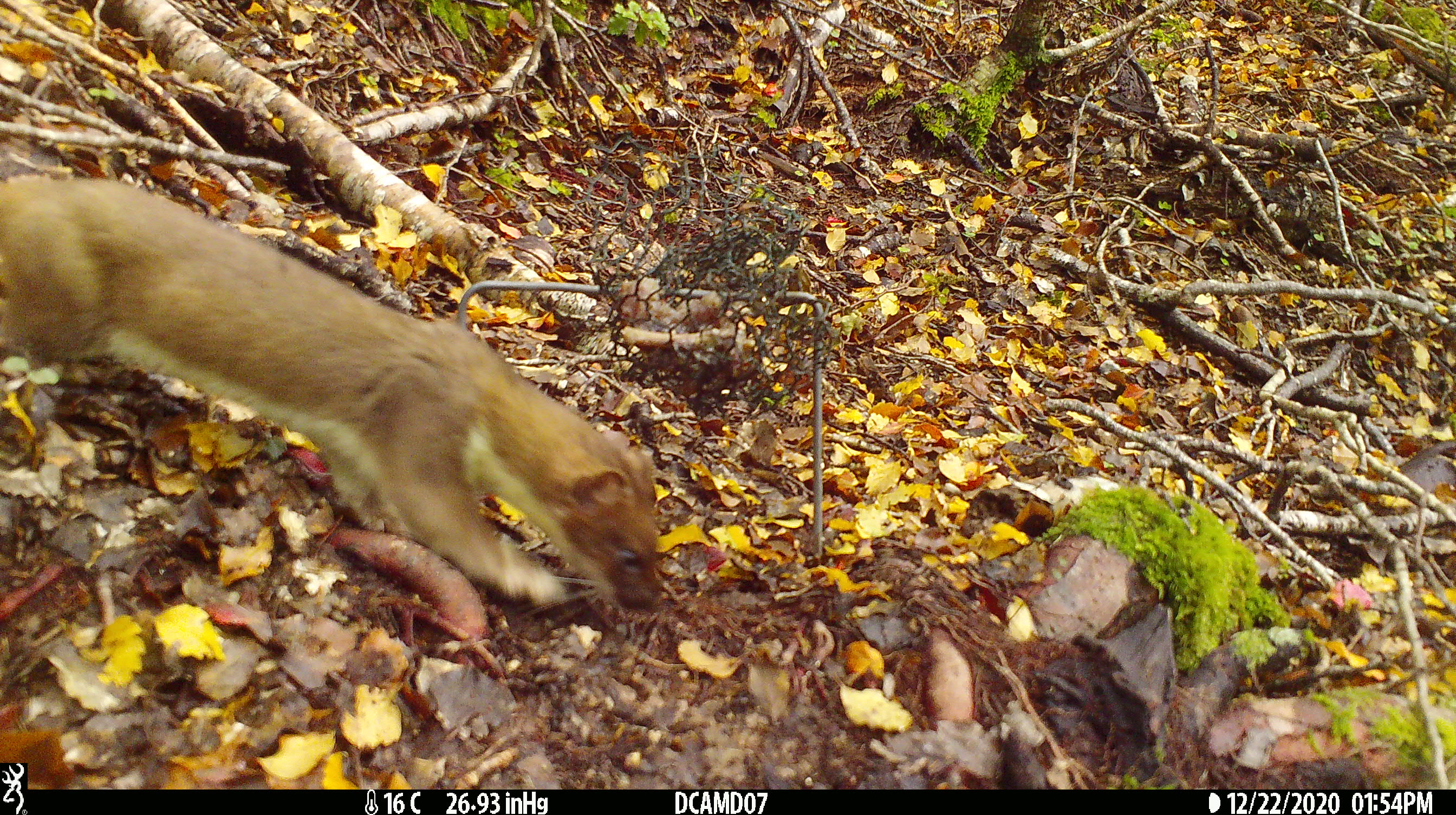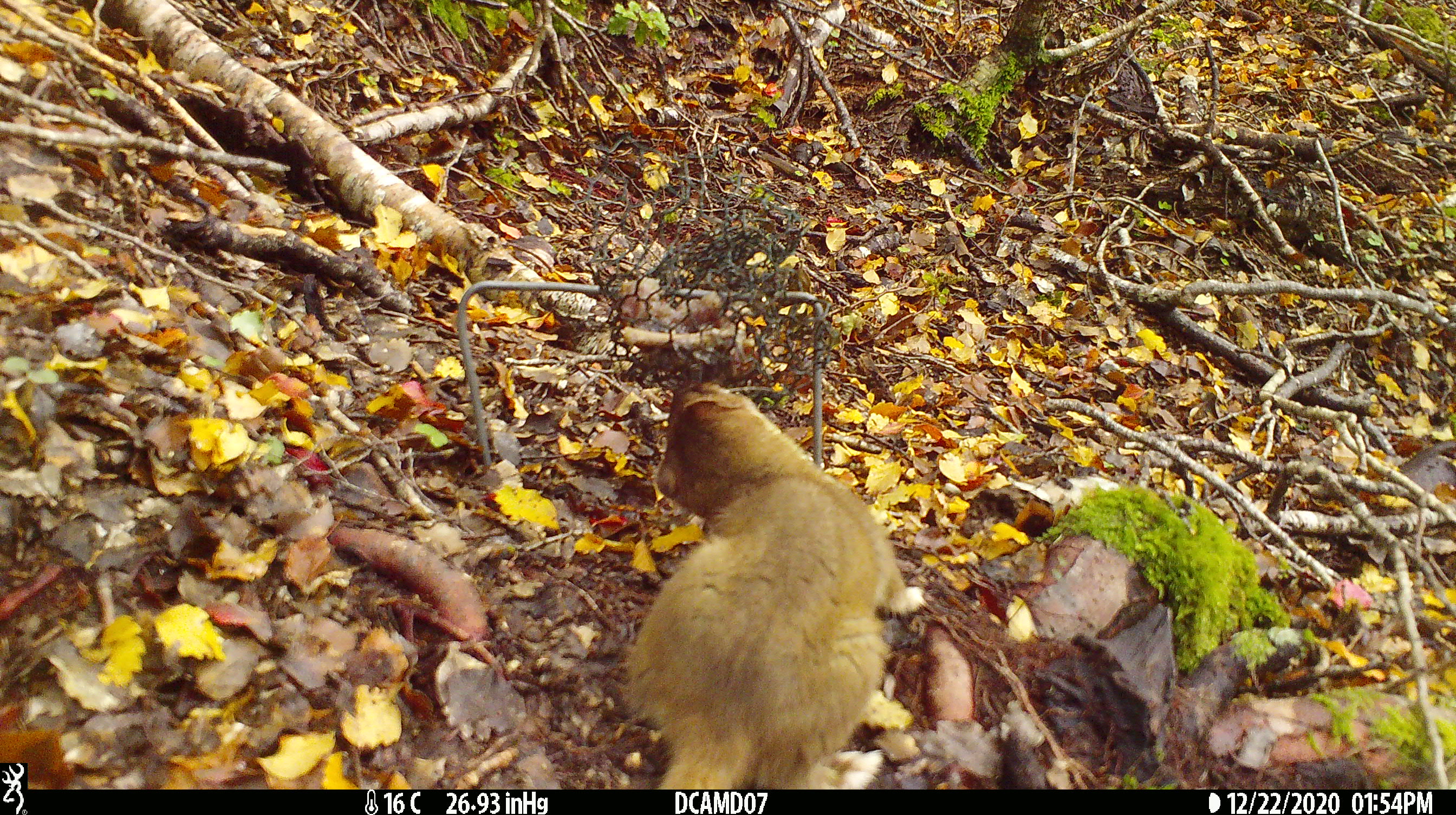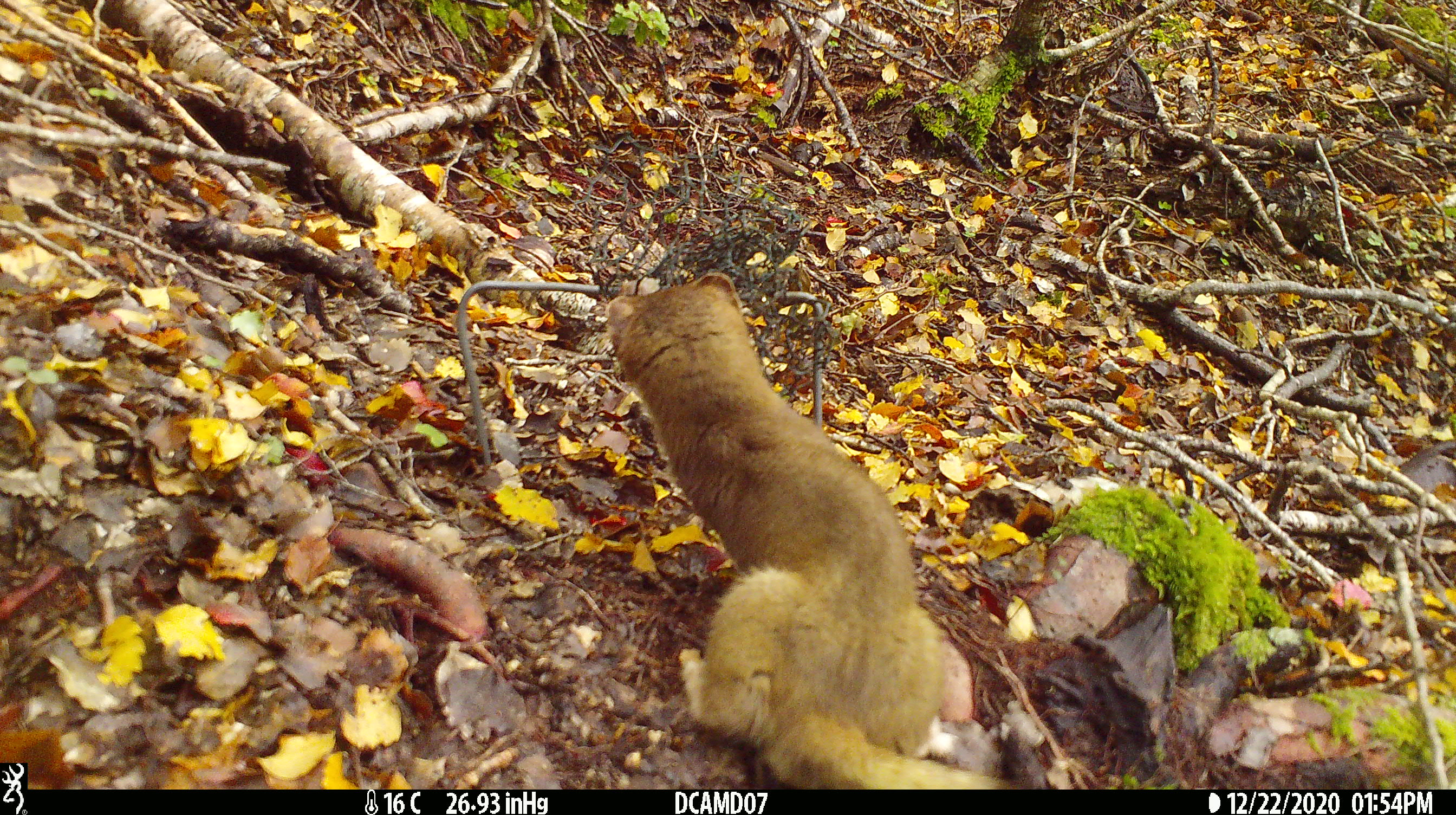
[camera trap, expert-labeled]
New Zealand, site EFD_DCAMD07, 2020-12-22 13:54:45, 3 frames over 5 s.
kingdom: Animalia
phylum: Chordata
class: Mammalia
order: Carnivora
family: Mustelidae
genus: Mustela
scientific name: Mustela erminea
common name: stoat